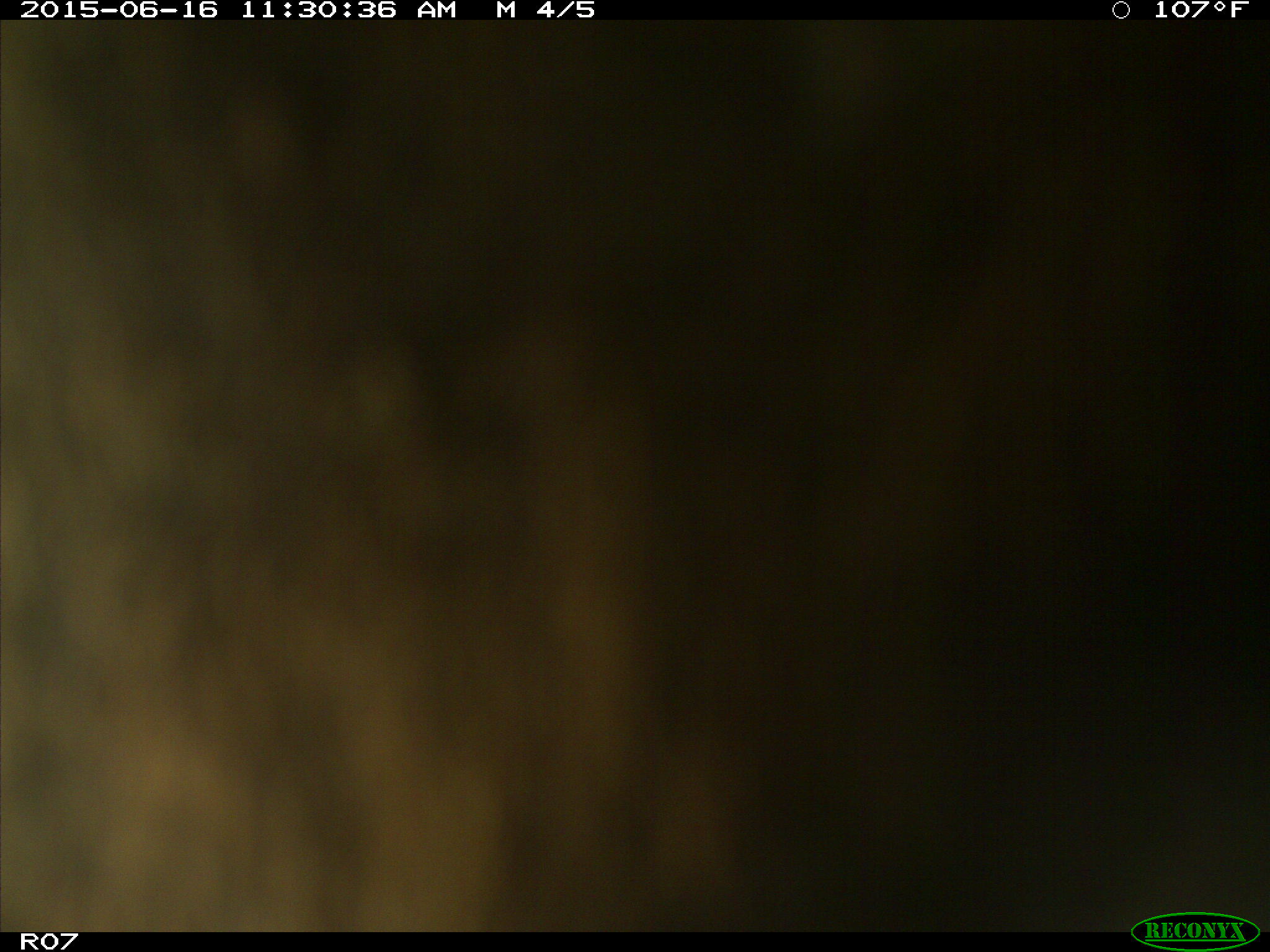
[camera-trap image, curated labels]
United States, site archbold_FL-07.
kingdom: Animalia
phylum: Chordata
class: Mammalia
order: Artiodactyla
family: Bovidae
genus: Bos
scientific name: Bos taurus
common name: domestic cow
Bos taurus (domestic cow).